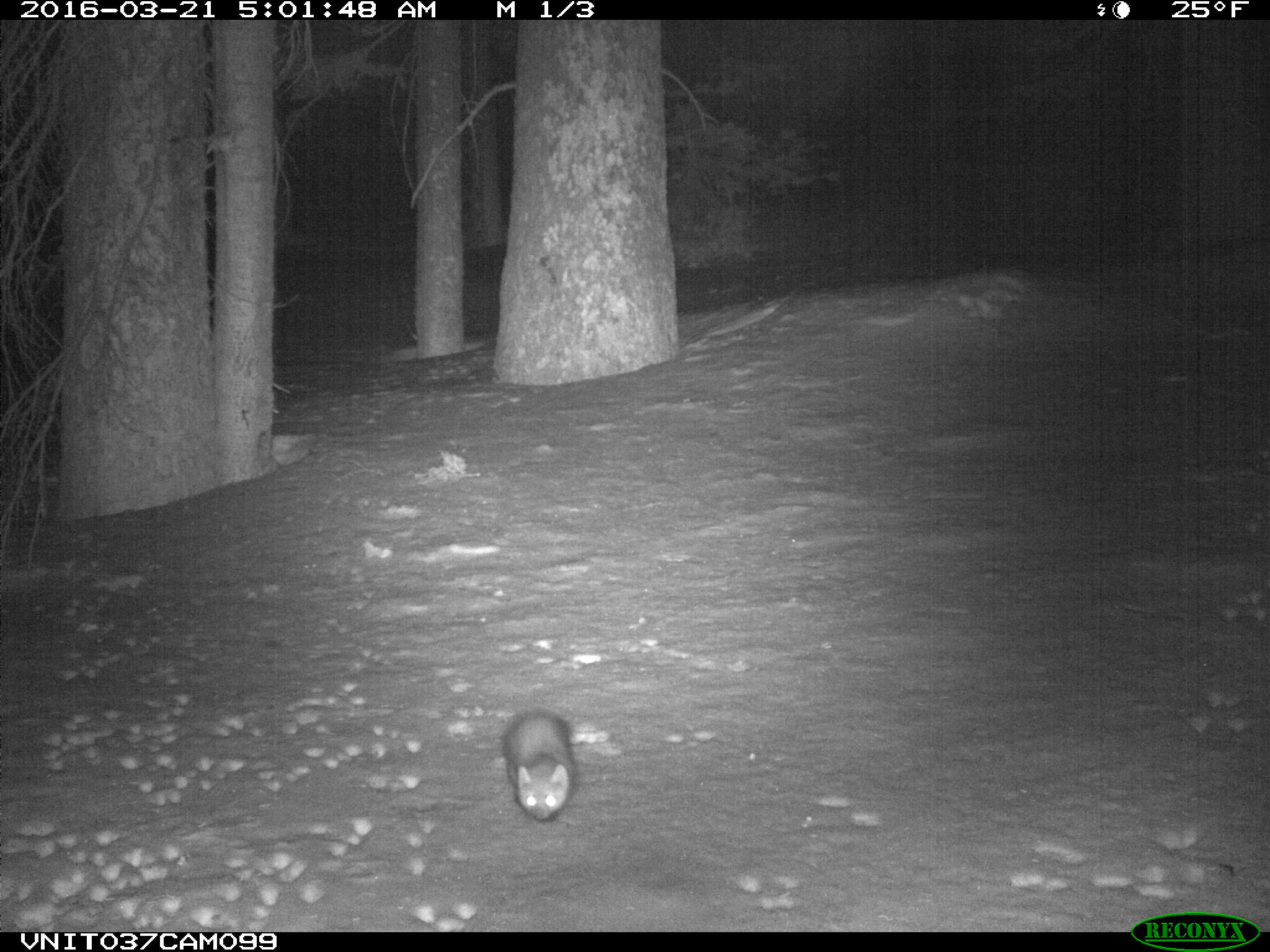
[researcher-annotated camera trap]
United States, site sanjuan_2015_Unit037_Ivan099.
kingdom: Animalia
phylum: Chordata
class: Mammalia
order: Carnivora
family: Mustelidae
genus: Martes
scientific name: Martes americana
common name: american marten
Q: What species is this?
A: Martes americana (american marten).